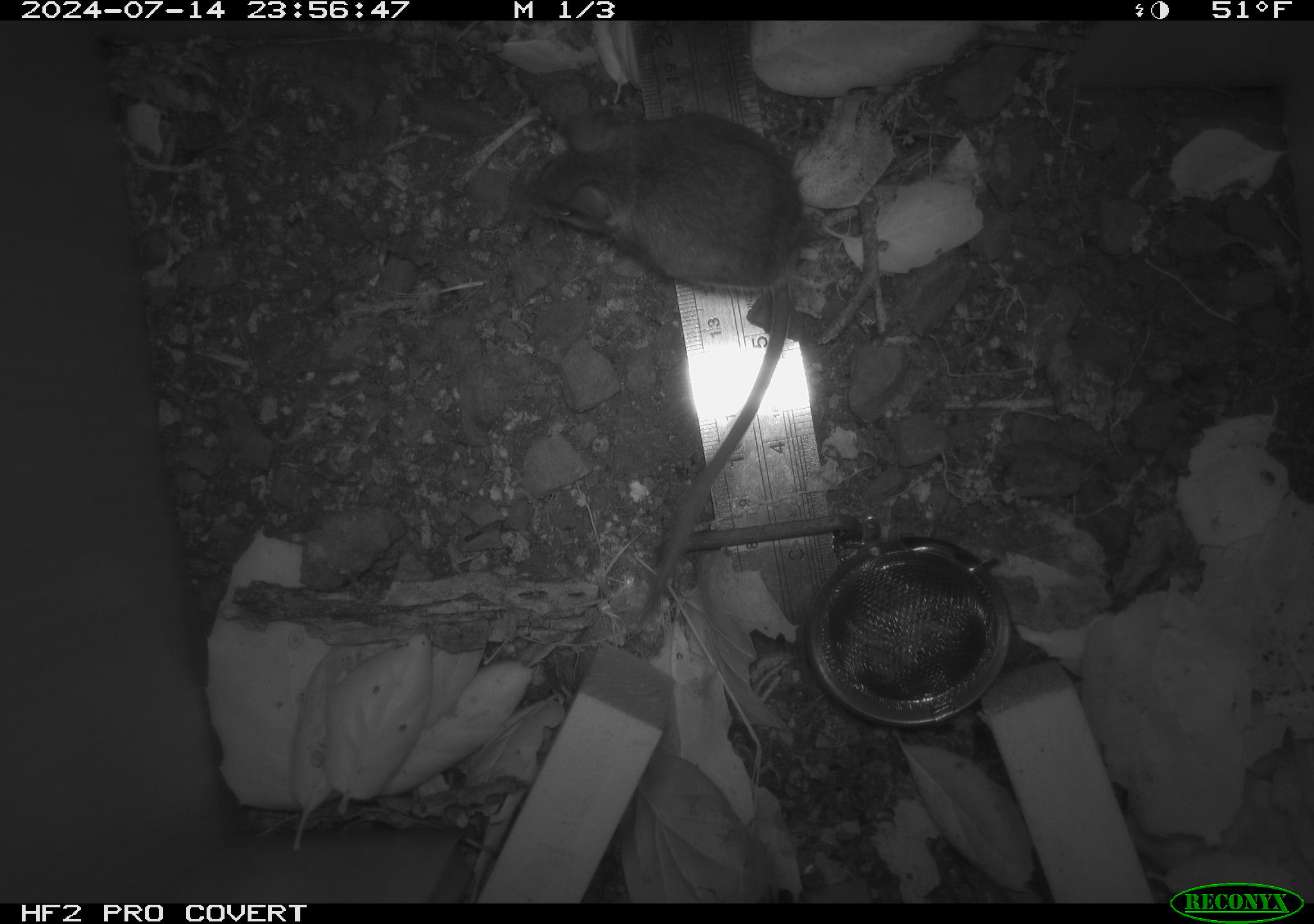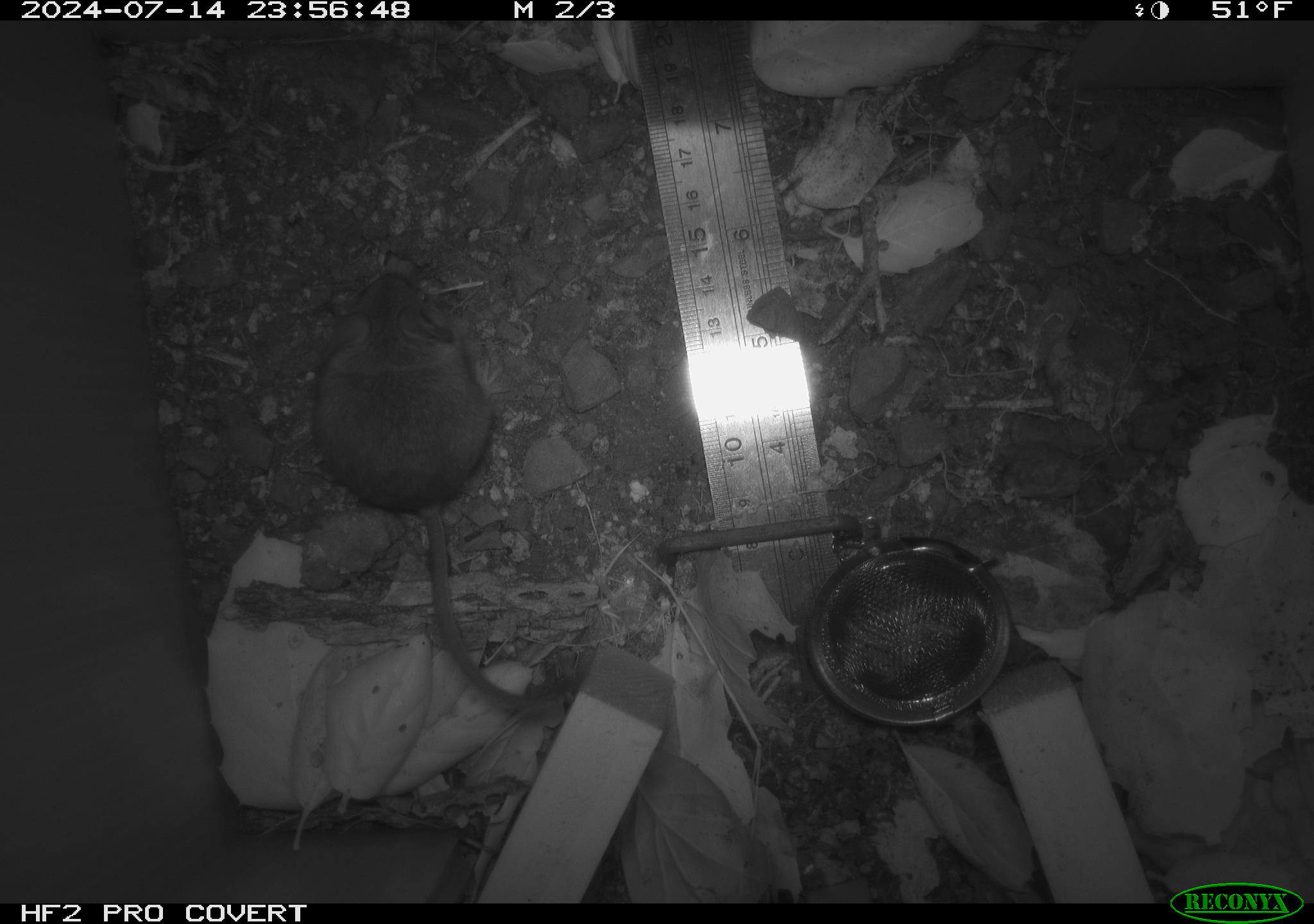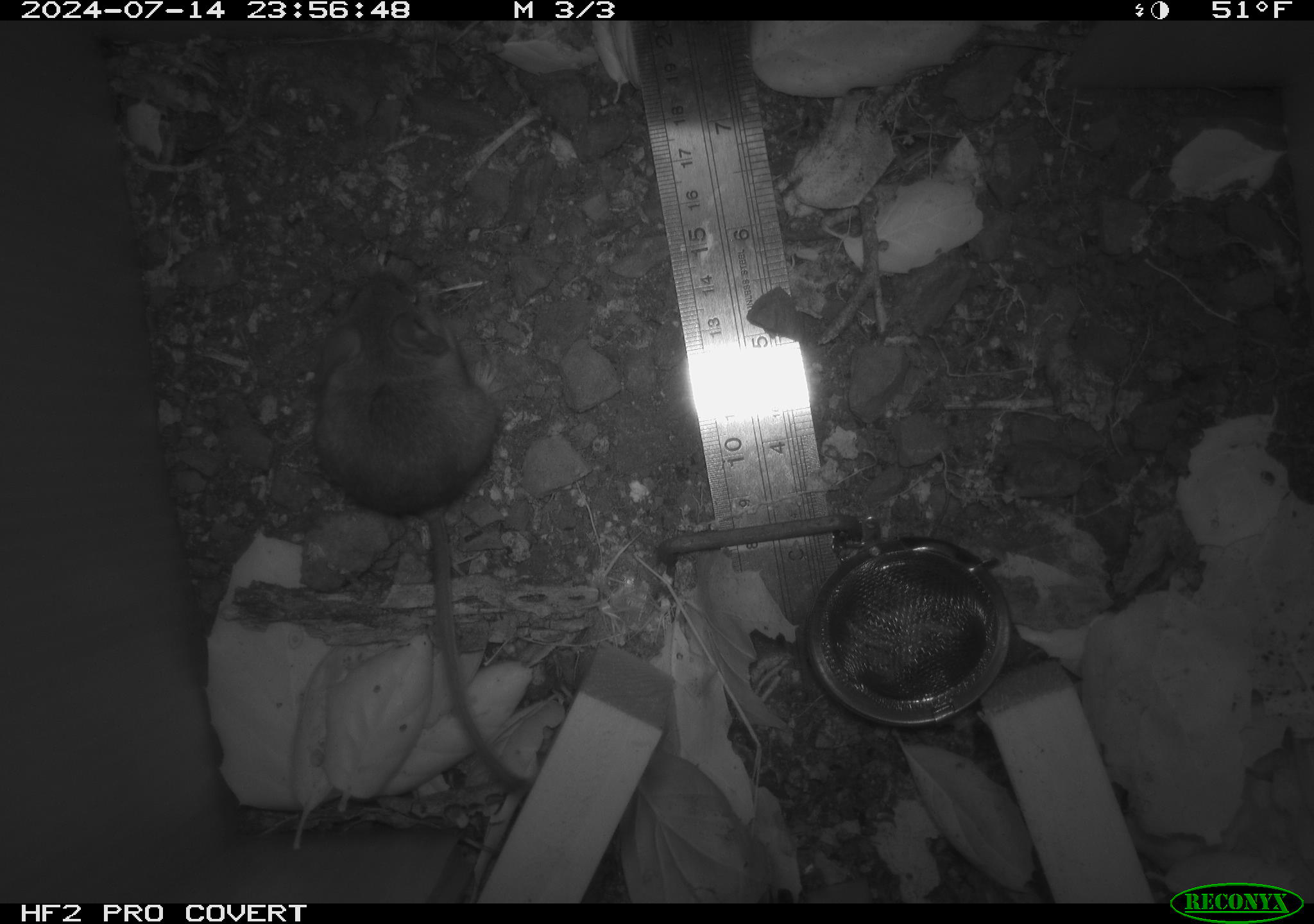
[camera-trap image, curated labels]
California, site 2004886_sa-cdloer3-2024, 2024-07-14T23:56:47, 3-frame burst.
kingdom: Animalia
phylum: Chordata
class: Mammalia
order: Rodentia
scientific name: Rodentia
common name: rodent